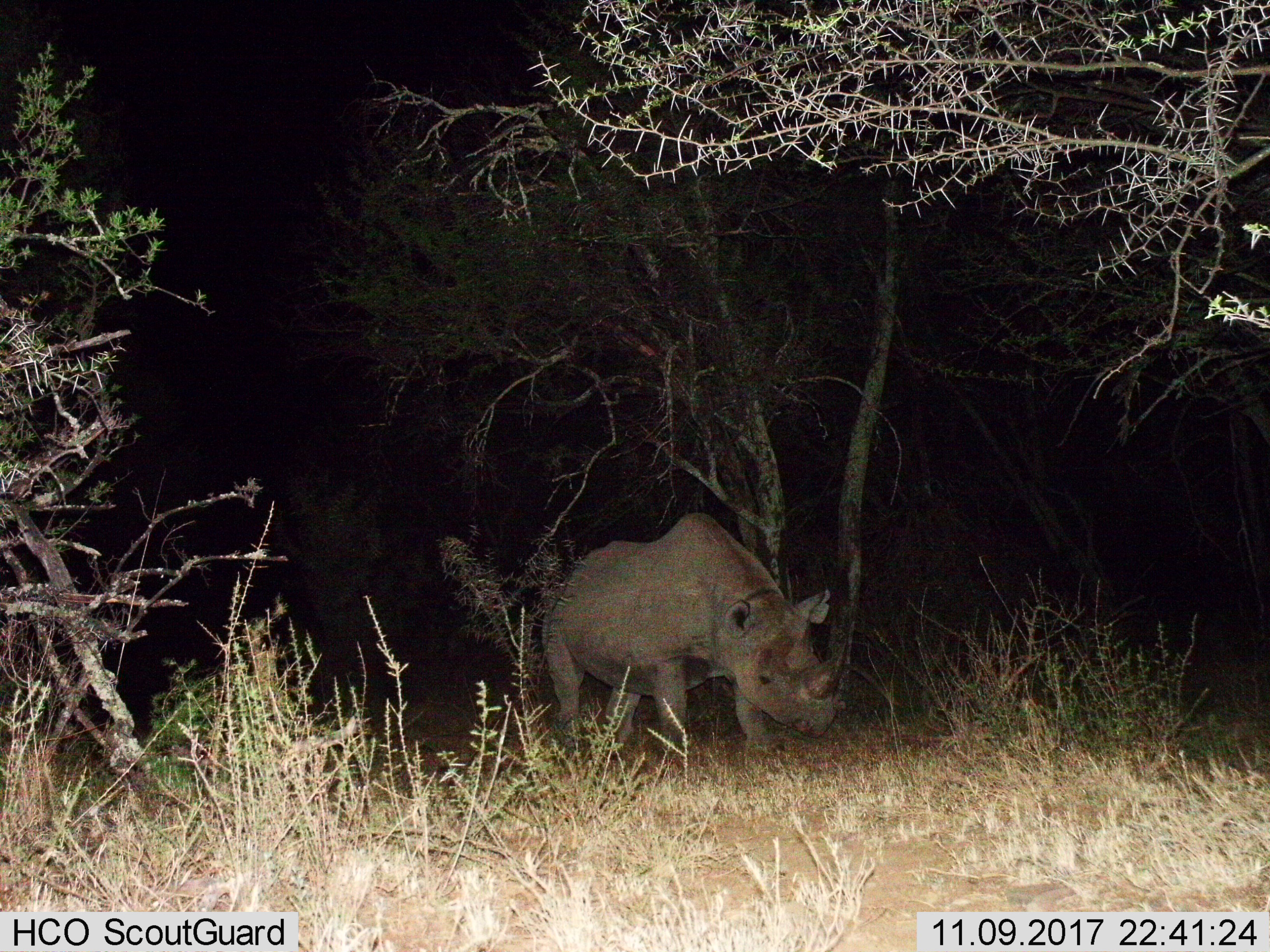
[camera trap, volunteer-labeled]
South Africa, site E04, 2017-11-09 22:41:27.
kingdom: Animalia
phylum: Chordata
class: Mammalia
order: Perissodactyla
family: Rhinocerotidae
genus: Diceros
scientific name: Diceros bicornis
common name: black rhinoceros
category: rhinocerosblack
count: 1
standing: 60%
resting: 0%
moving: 80%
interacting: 0%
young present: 40%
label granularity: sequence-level